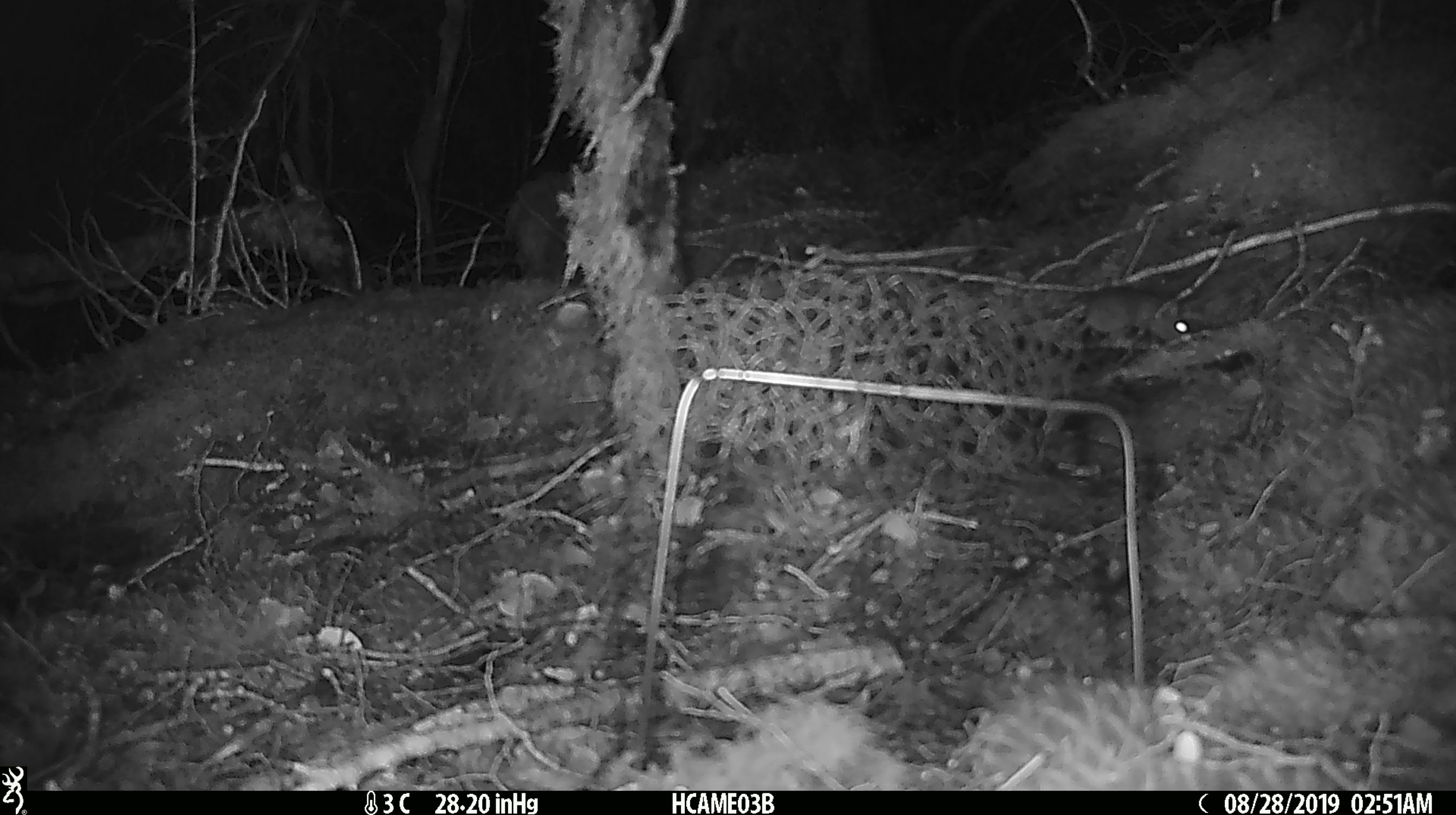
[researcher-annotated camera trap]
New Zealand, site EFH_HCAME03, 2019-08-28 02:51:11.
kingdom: Animalia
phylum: Chordata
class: Mammalia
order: Rodentia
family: Muridae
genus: Mus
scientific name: Mus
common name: mouse